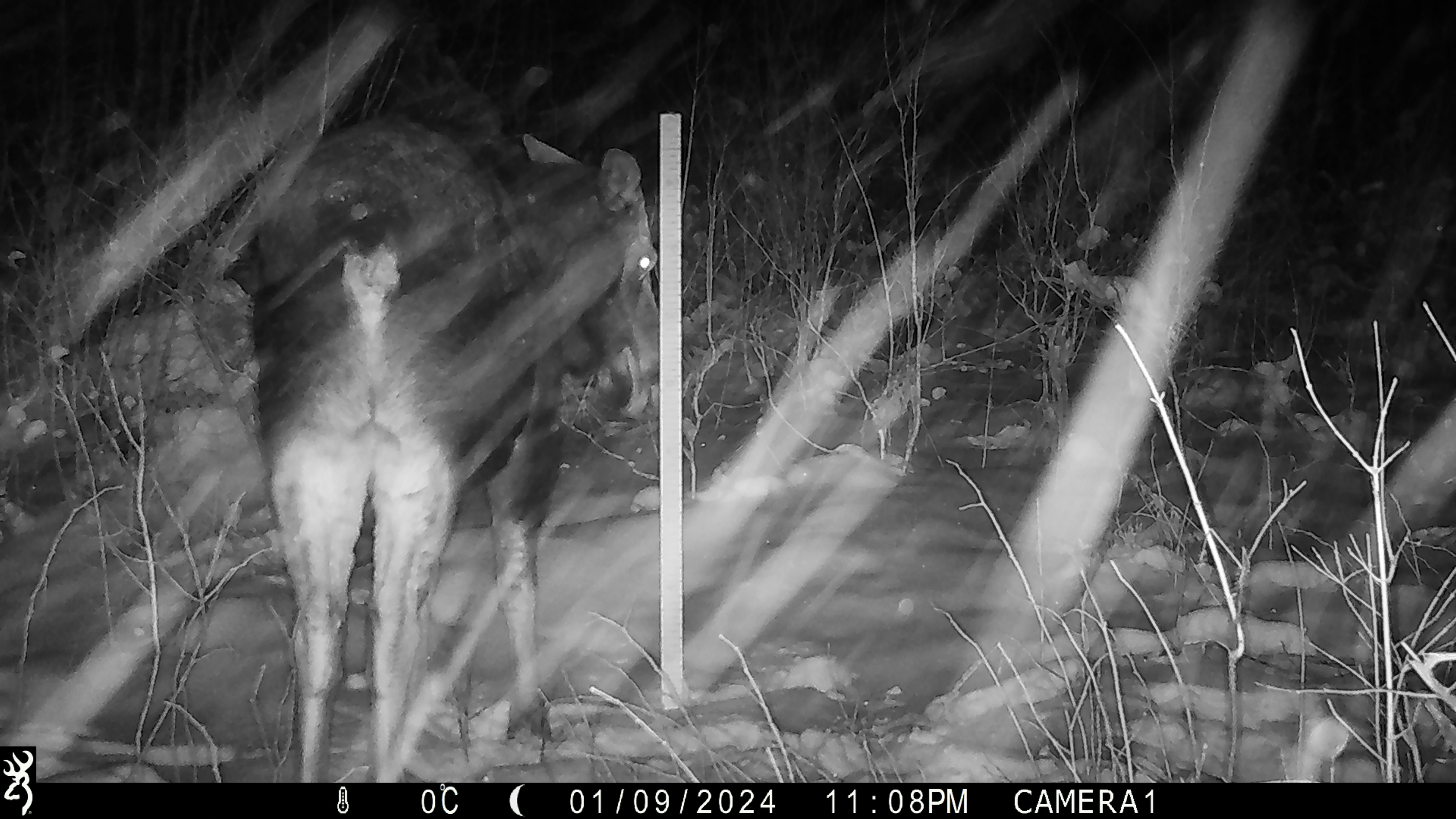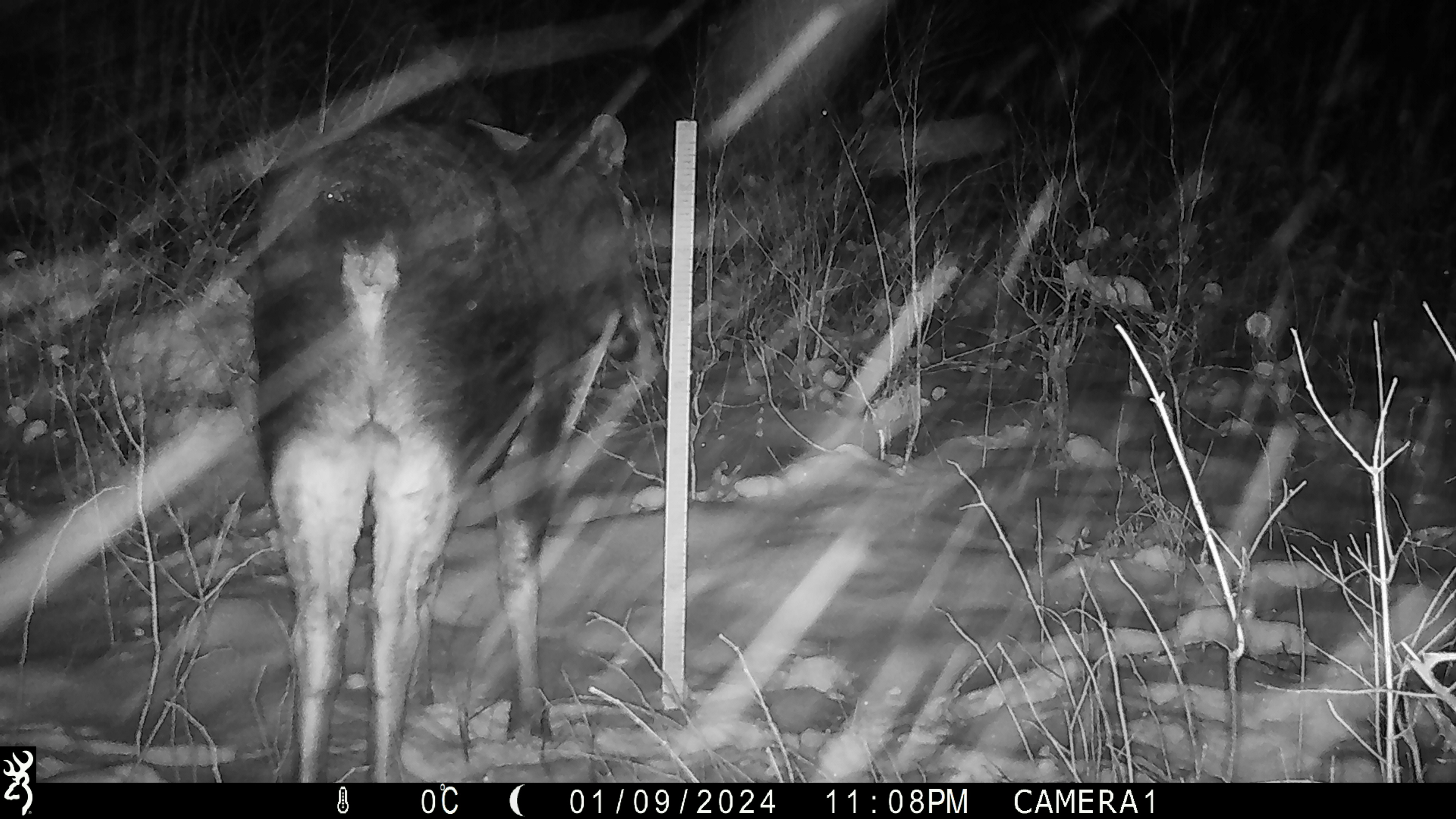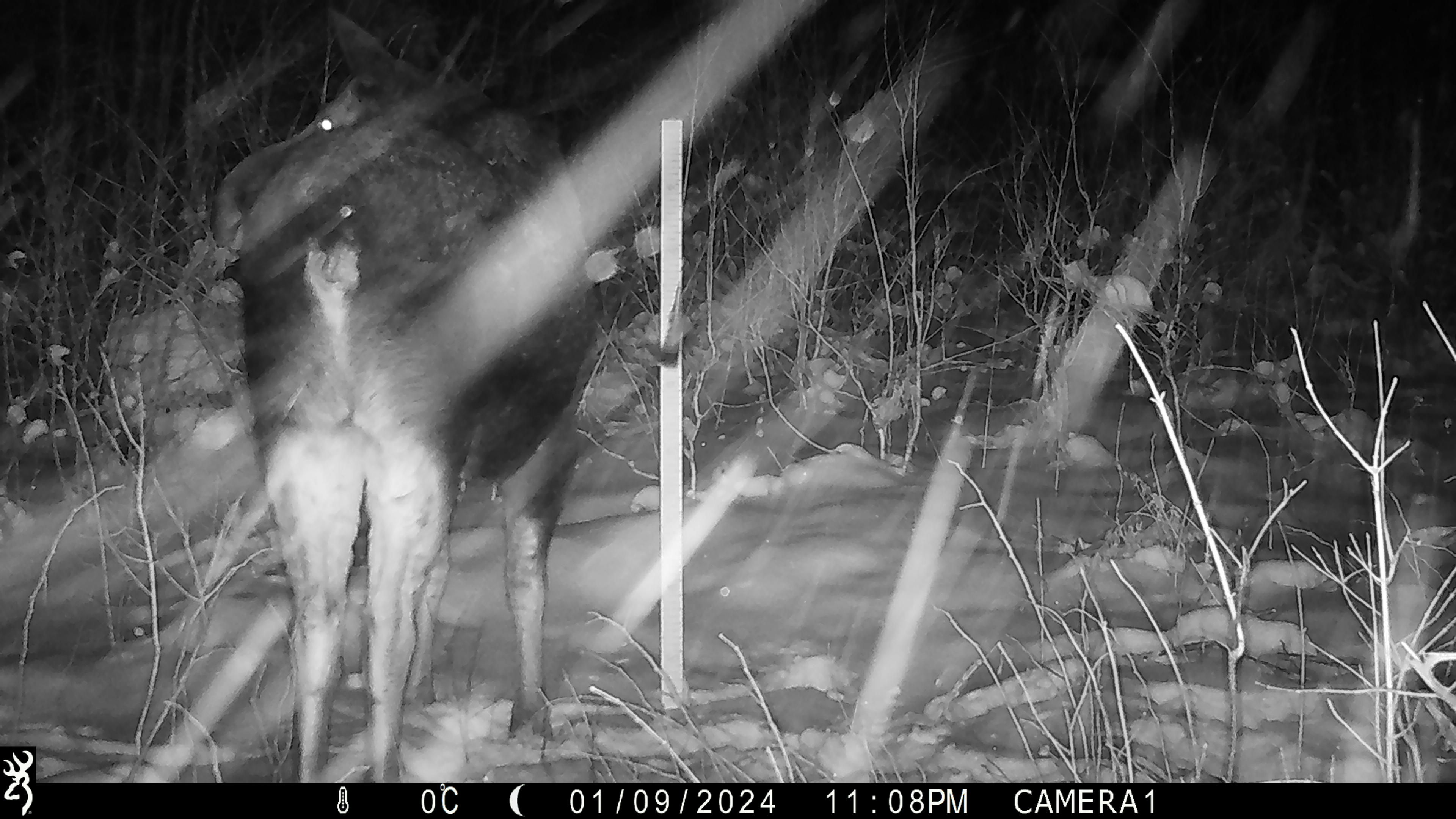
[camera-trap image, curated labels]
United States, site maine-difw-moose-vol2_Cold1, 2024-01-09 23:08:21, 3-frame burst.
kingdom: Animalia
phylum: Chordata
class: Mammalia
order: Artiodactyla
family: Cervidae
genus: Alces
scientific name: Alces alces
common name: moose